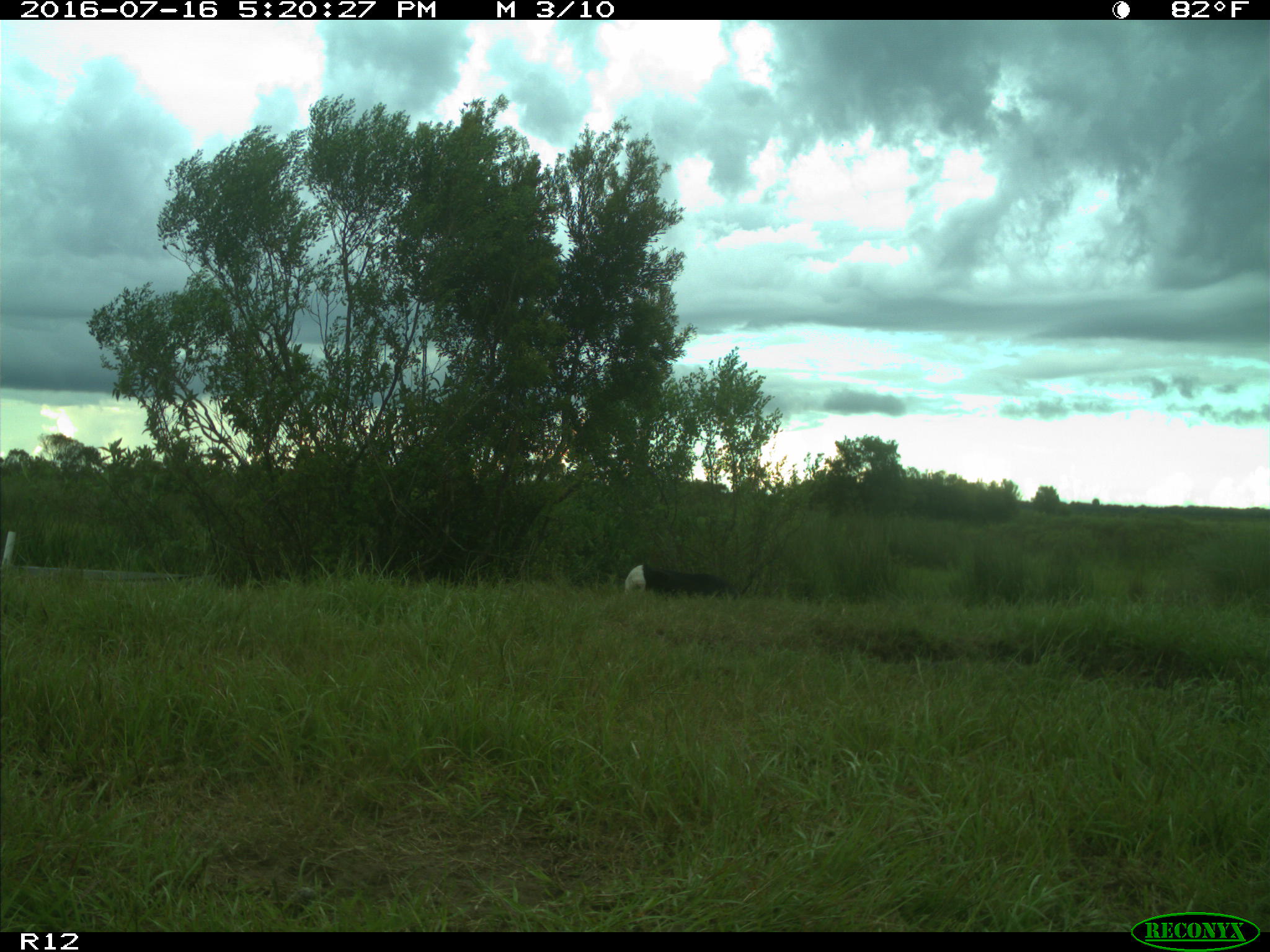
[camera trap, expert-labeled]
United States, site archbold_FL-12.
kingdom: Animalia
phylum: Chordata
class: Mammalia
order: Artiodactyla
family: Bovidae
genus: Bos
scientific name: Bos taurus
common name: domestic cow